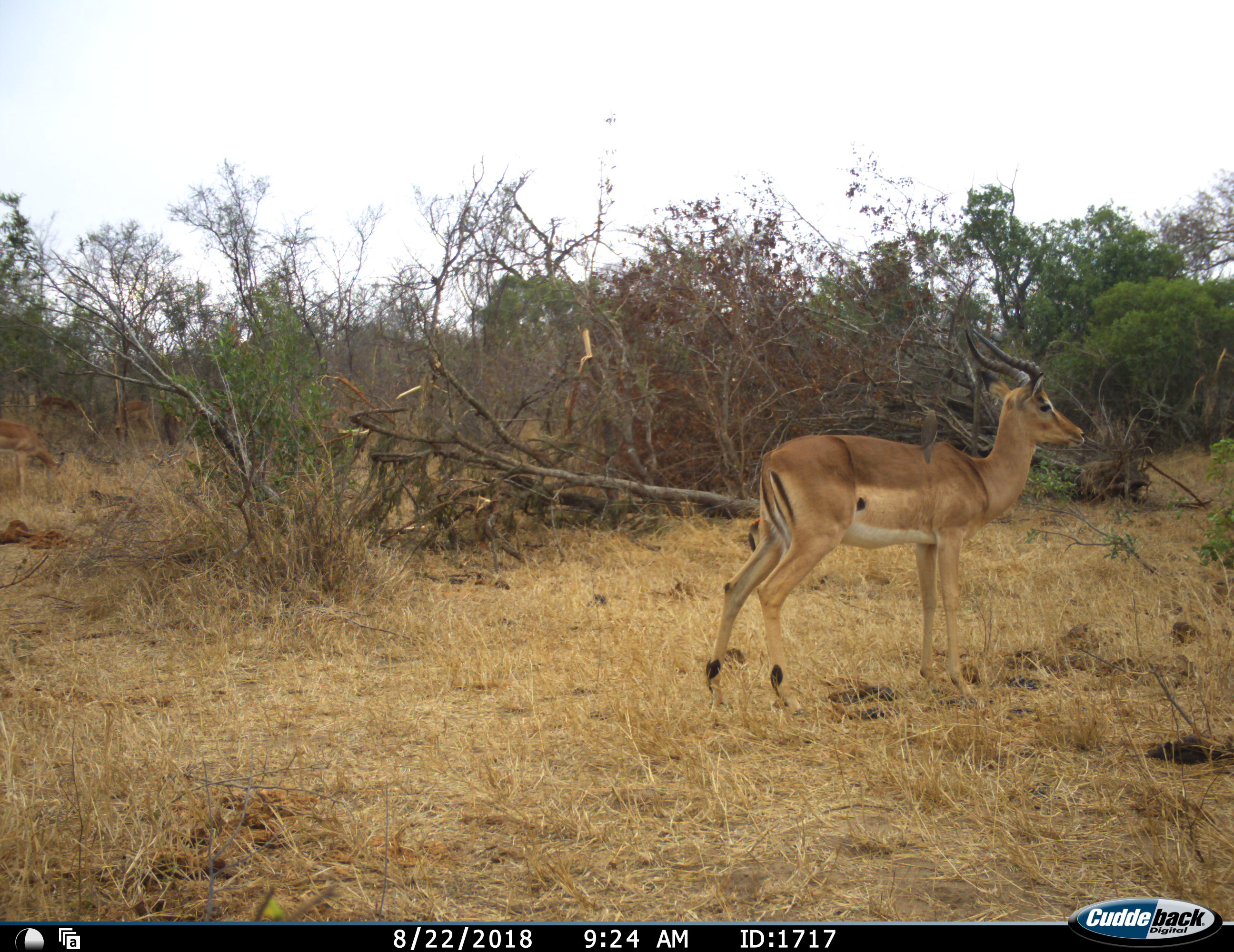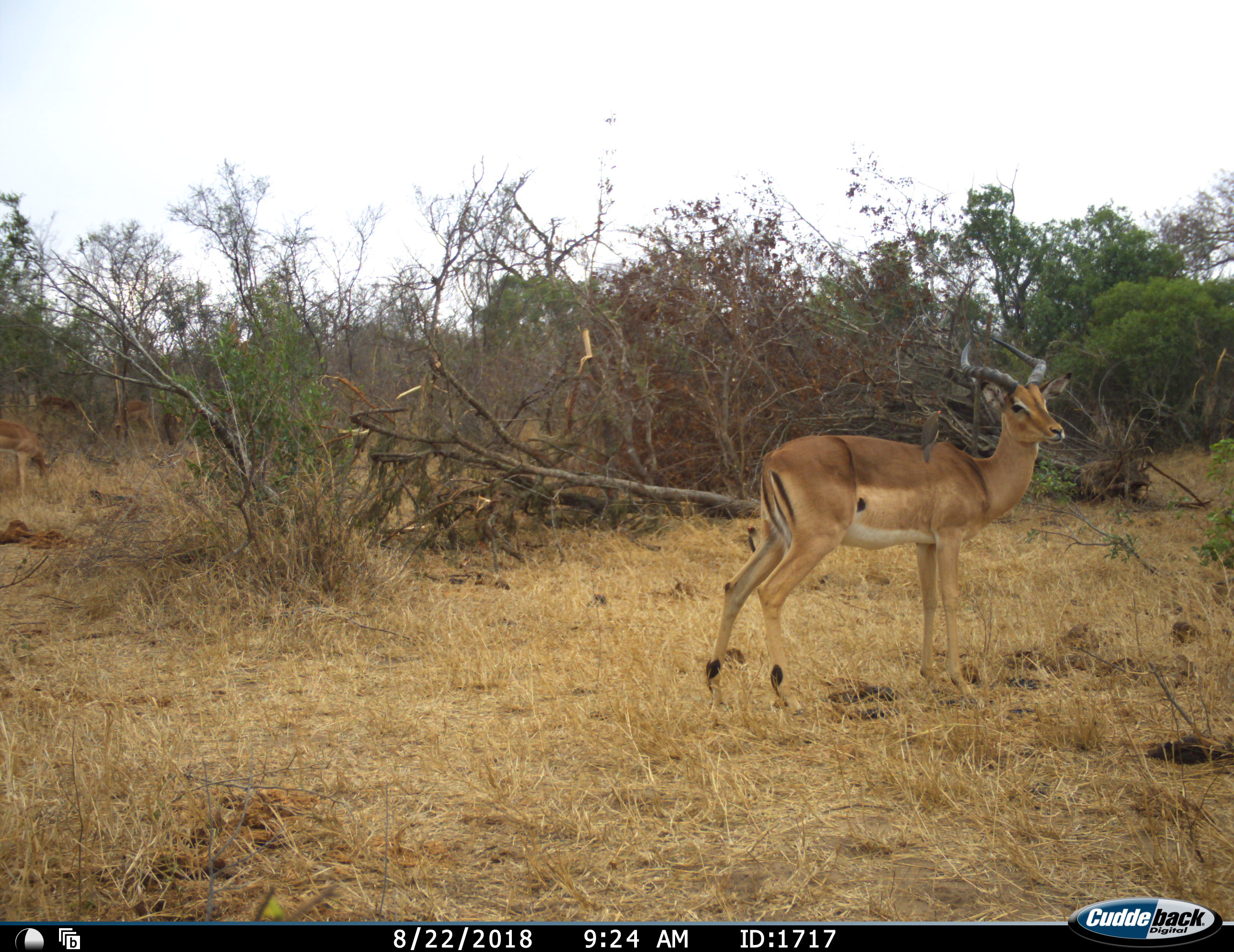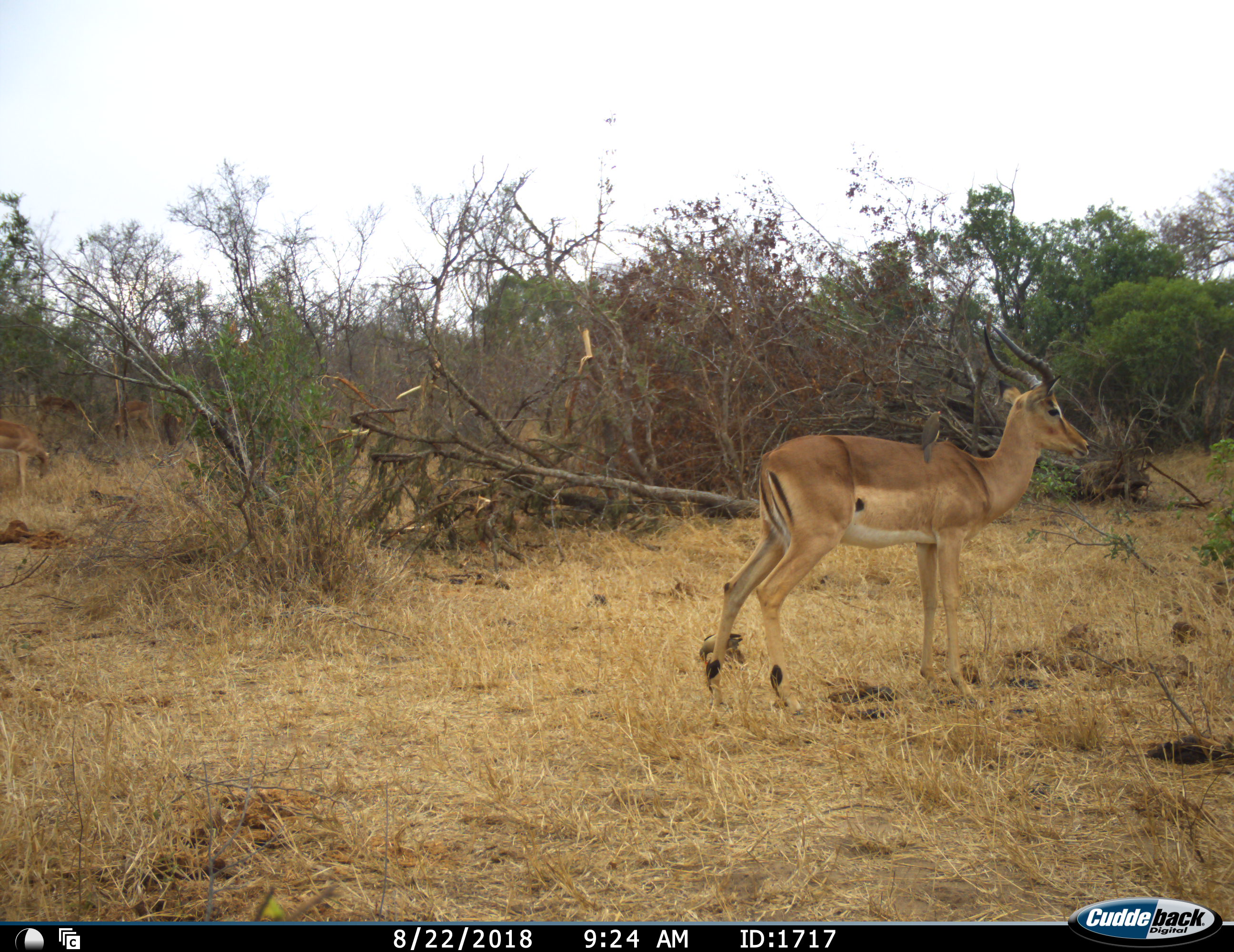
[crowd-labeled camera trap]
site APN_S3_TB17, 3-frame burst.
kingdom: Animalia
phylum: Chordata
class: Mammalia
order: Artiodactyla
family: Bovidae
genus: Aepyceros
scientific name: Aepyceros melampus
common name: impala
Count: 1.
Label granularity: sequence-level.